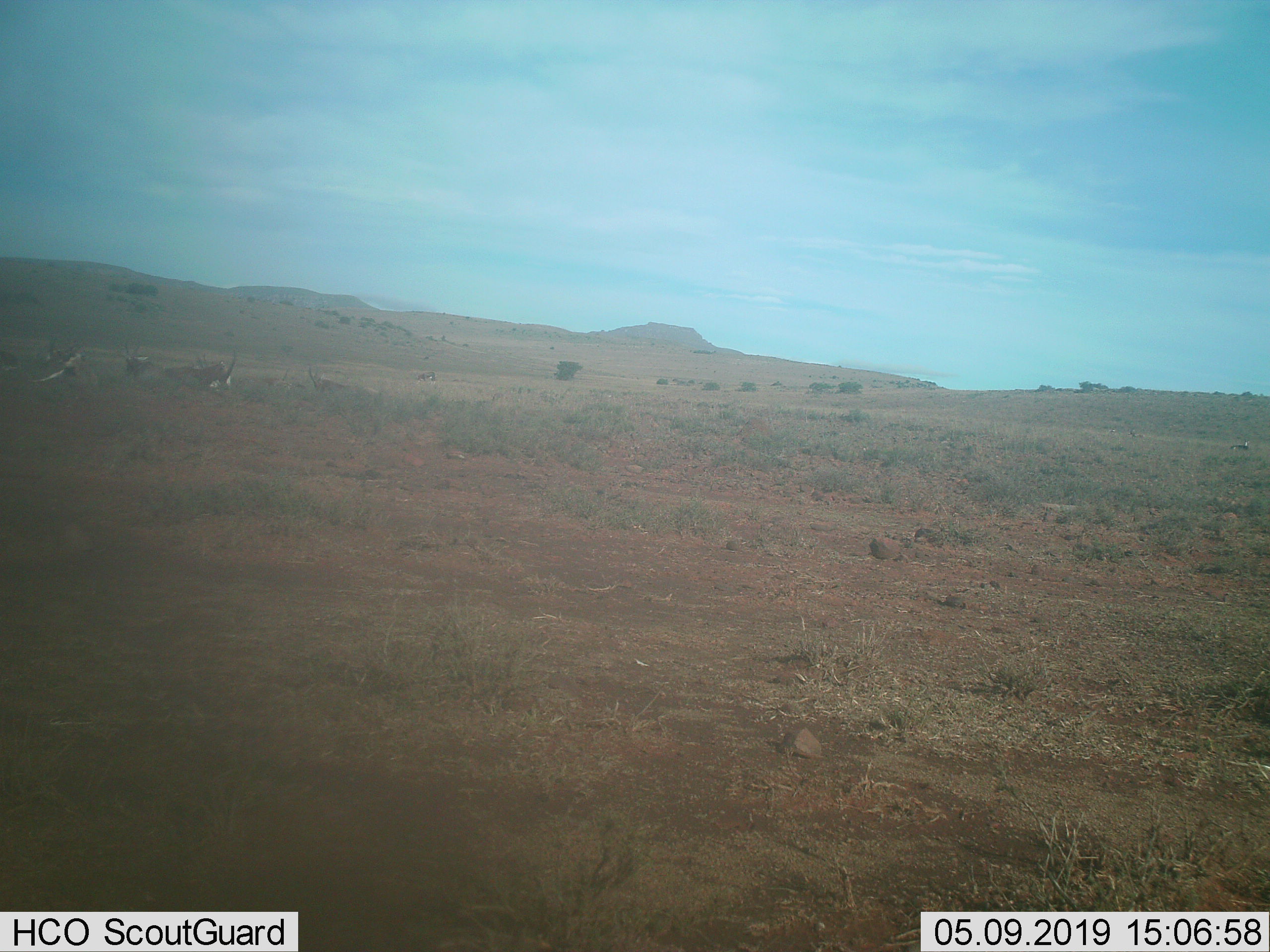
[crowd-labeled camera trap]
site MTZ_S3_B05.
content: unidentified animal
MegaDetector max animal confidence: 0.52